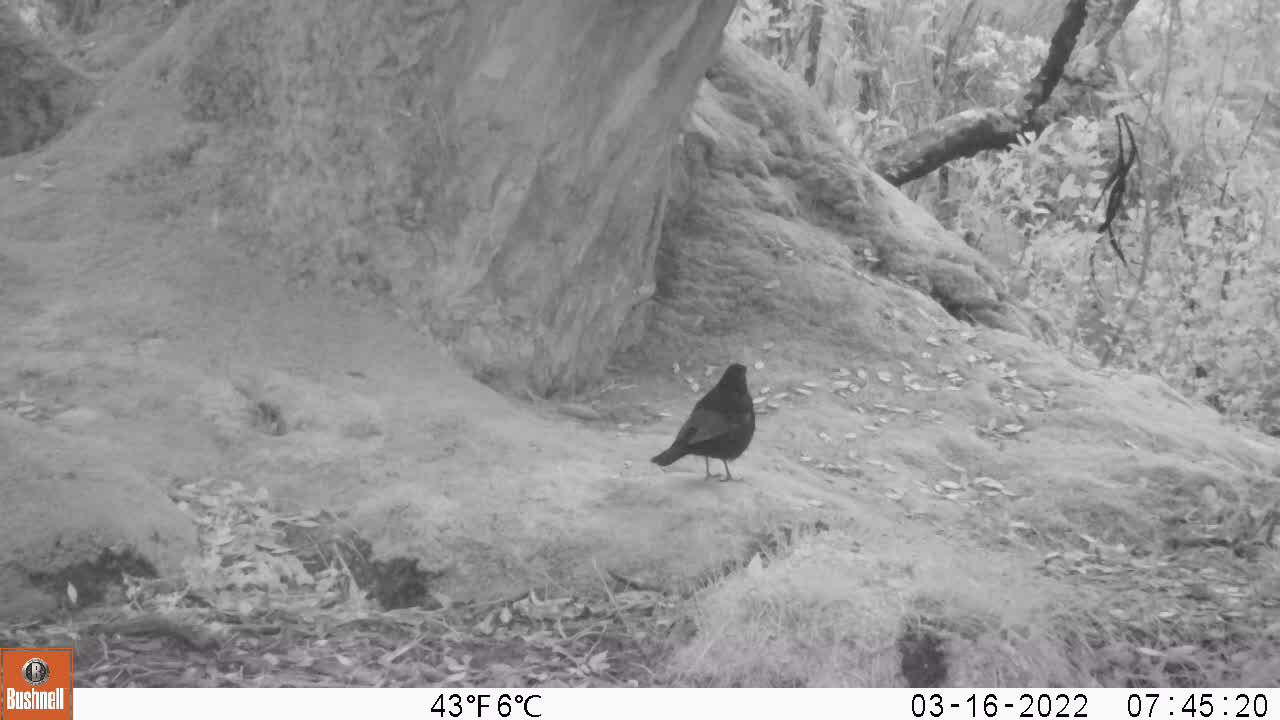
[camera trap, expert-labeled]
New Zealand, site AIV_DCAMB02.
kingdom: Animalia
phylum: Chordata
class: Aves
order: Passeriformes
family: Turdidae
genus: Turdus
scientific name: Turdus merula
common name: eurasian blackbird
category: blackbird